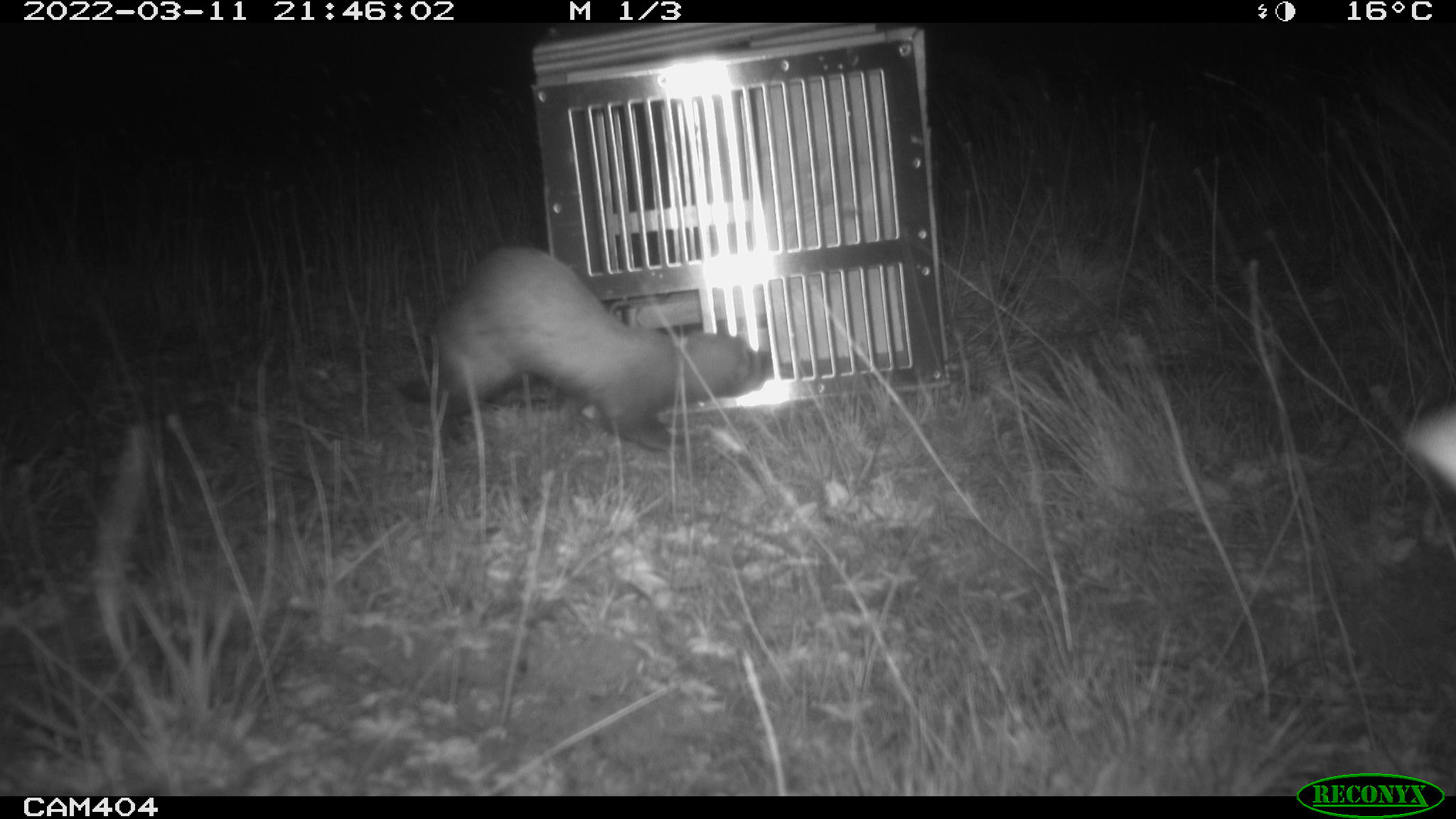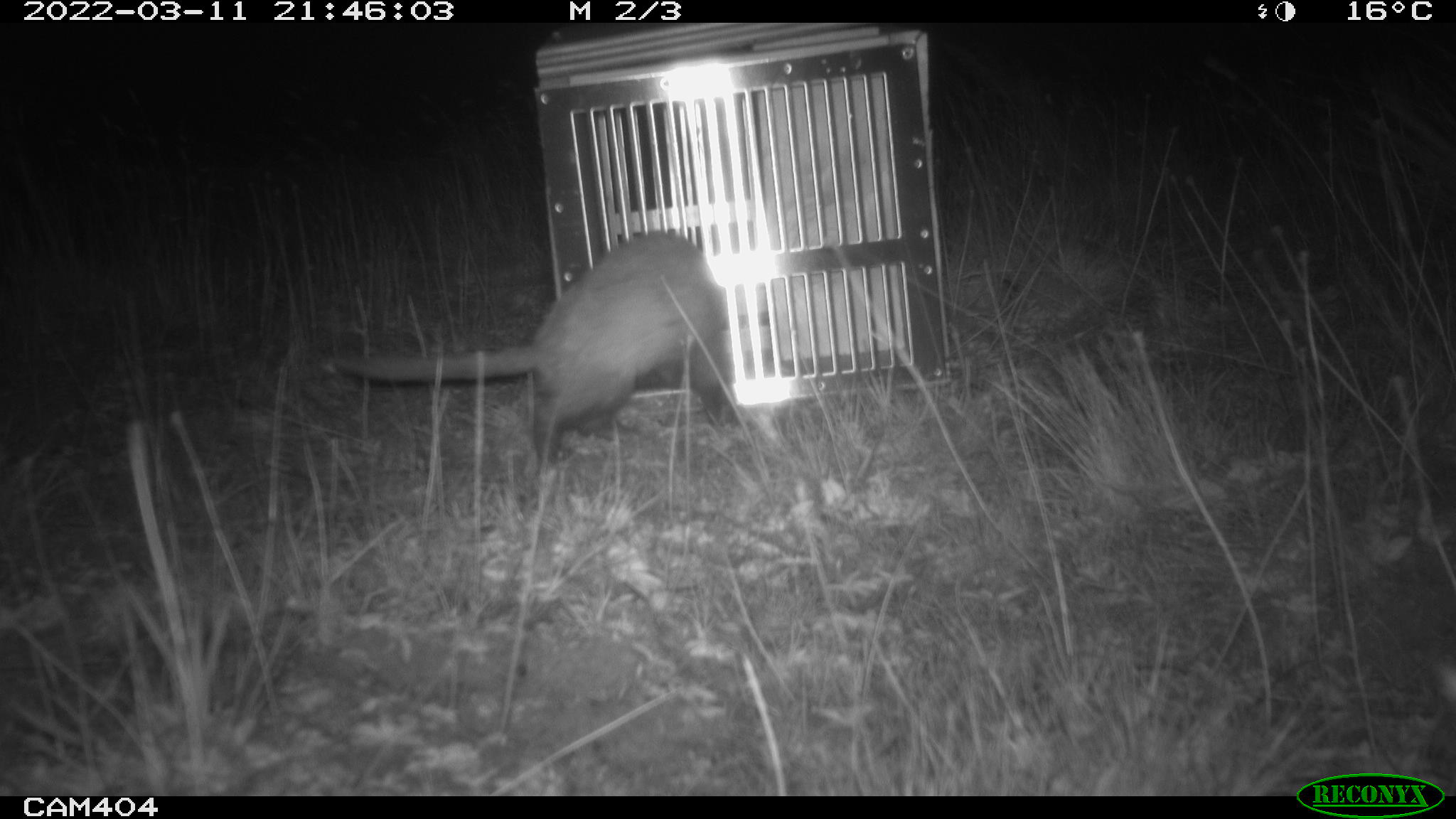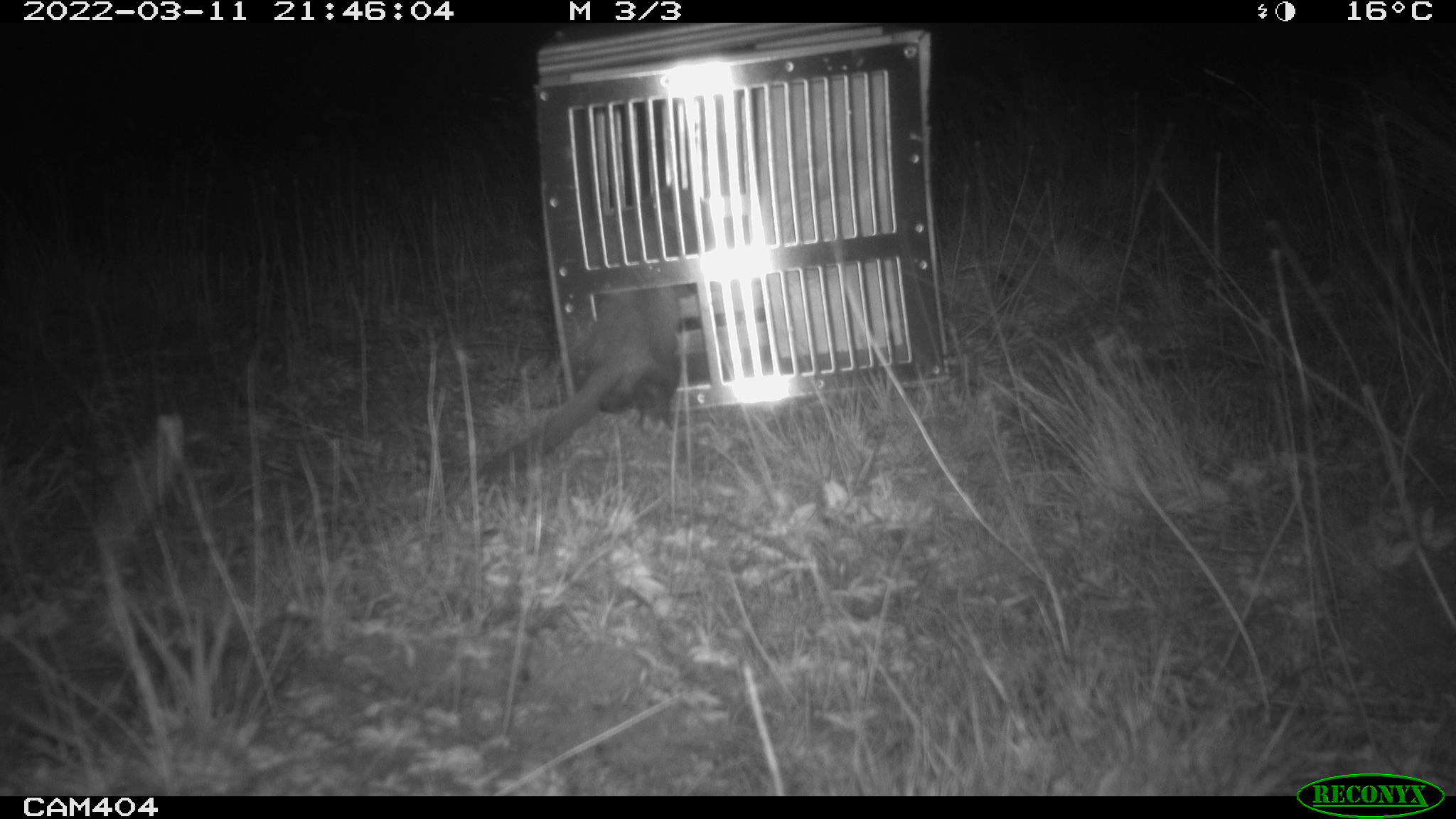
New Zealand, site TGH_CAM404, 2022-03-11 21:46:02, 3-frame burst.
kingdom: Animalia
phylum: Chordata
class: Mammalia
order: Carnivora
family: Mustelidae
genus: Mustela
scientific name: Mustela furo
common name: ferret